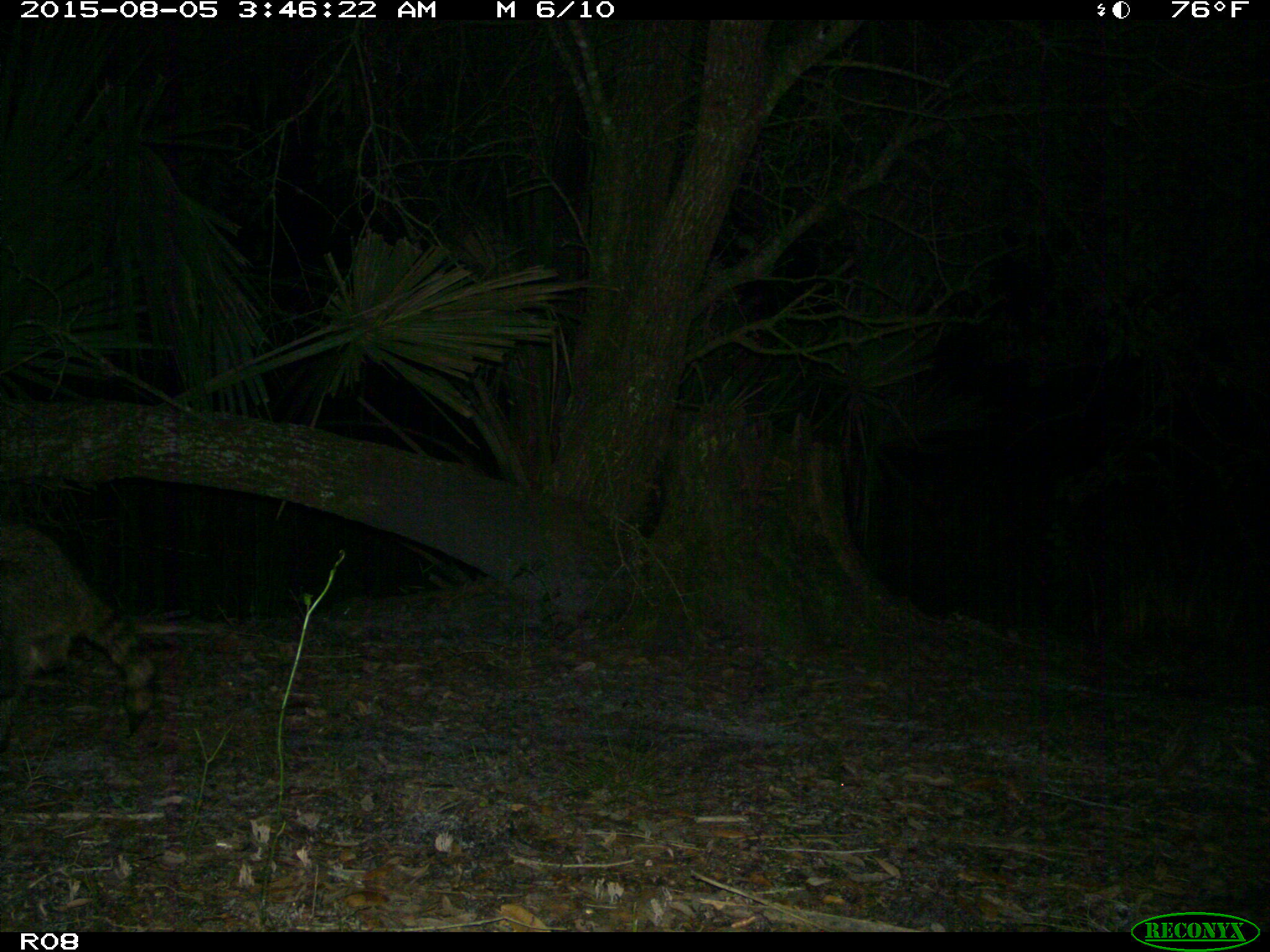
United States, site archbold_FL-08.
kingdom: Animalia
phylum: Chordata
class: Mammalia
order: Carnivora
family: Procyonidae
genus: Procyon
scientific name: Procyon lotor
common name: common raccoon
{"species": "Procyon lotor (common raccoon)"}